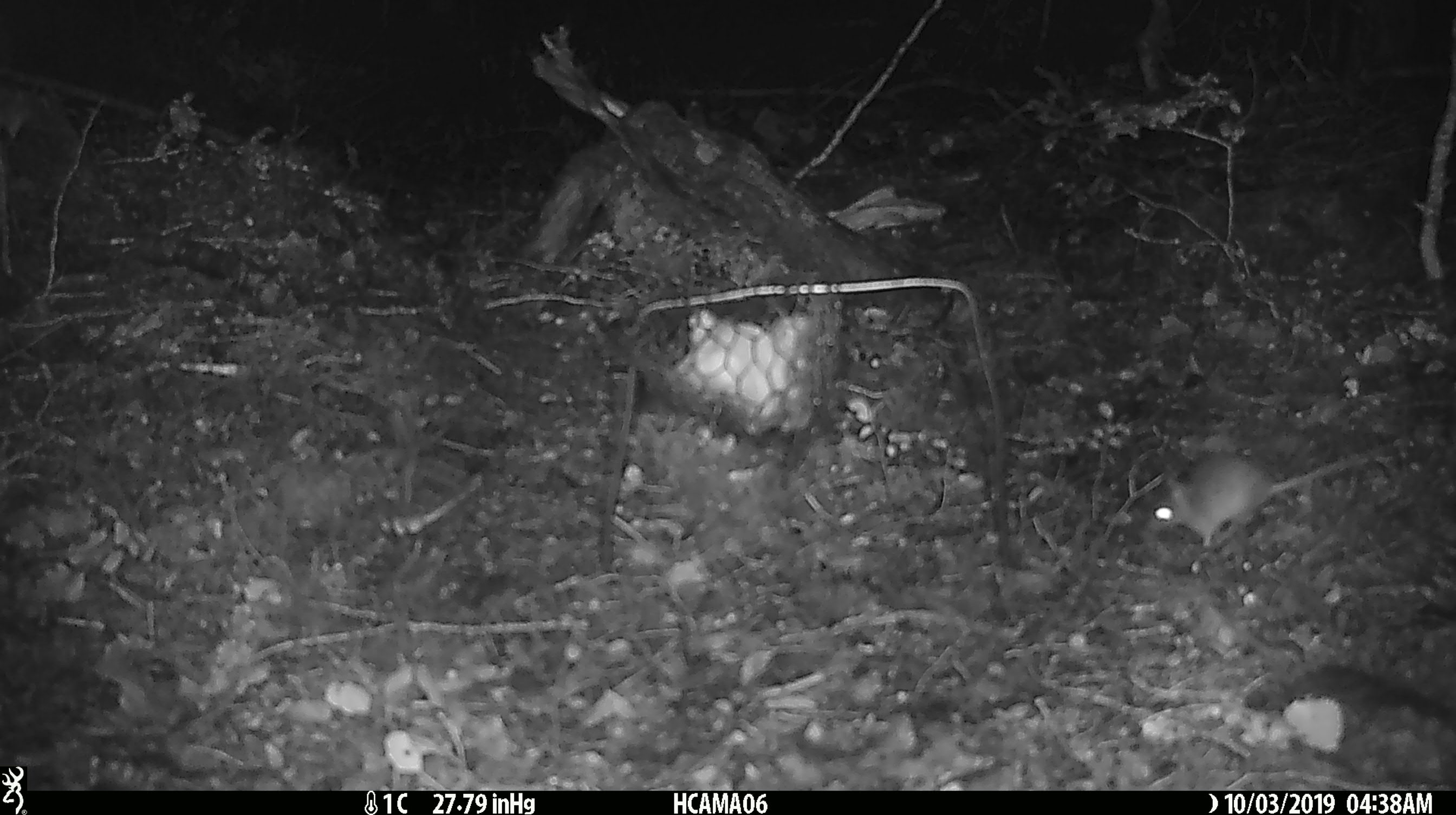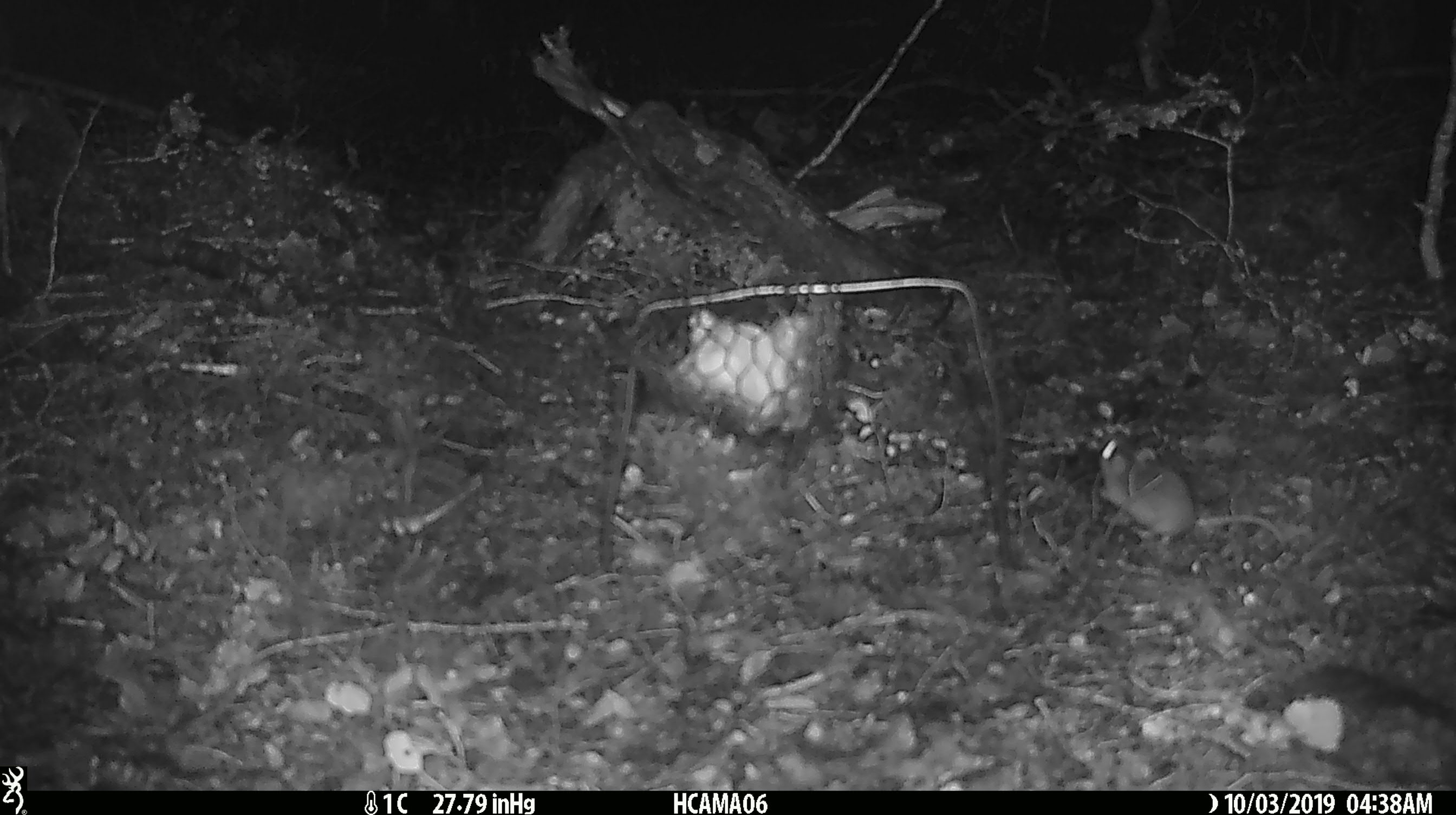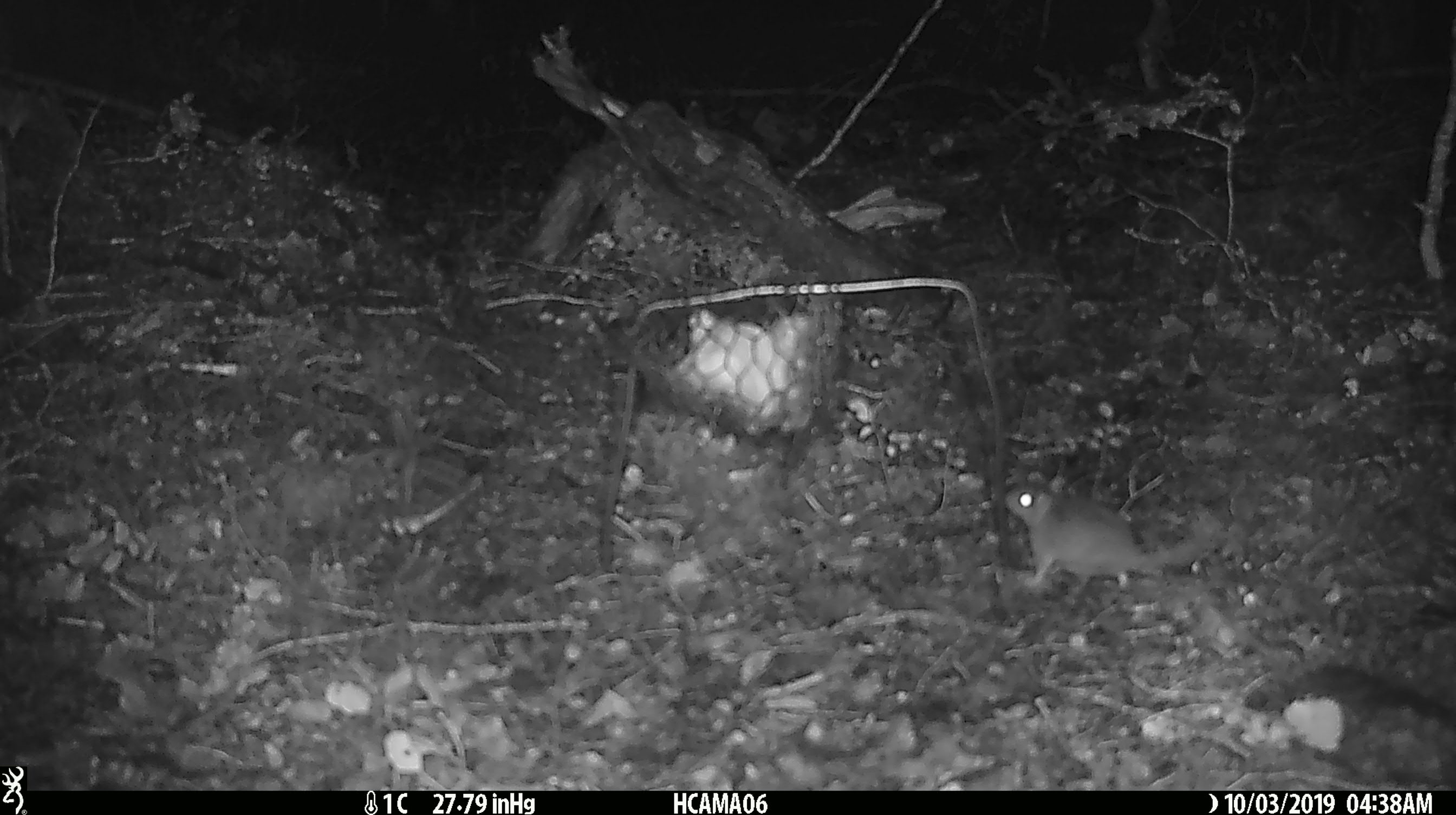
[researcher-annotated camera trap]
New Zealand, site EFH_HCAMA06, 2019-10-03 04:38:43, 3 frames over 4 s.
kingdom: Animalia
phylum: Chordata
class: Mammalia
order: Rodentia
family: Muridae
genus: Mus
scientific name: Mus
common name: mouse